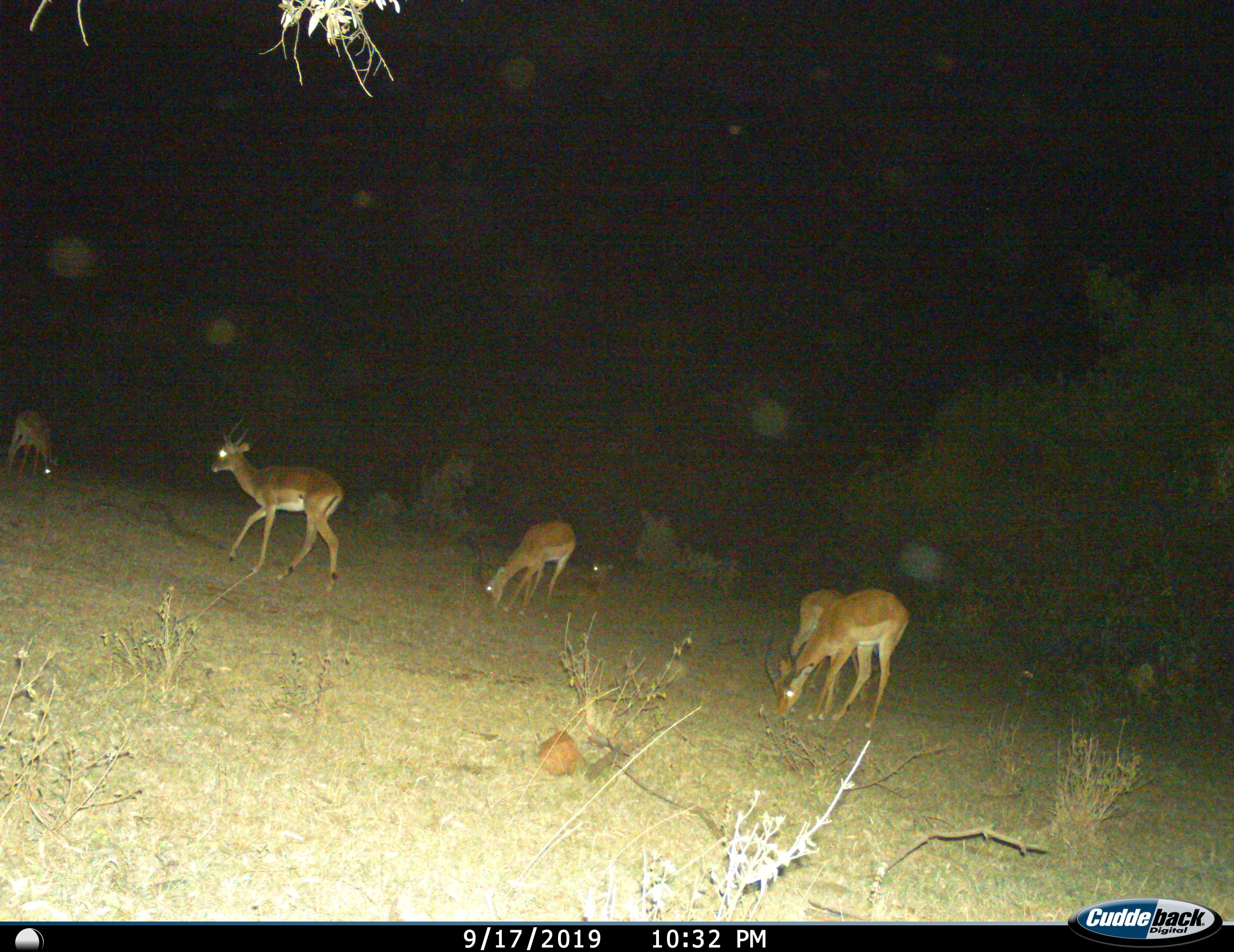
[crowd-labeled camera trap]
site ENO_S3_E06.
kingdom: Animalia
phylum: Chordata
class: Mammalia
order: Artiodactyla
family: Bovidae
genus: Aepyceros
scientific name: Aepyceros melampus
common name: impala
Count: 5.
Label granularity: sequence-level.